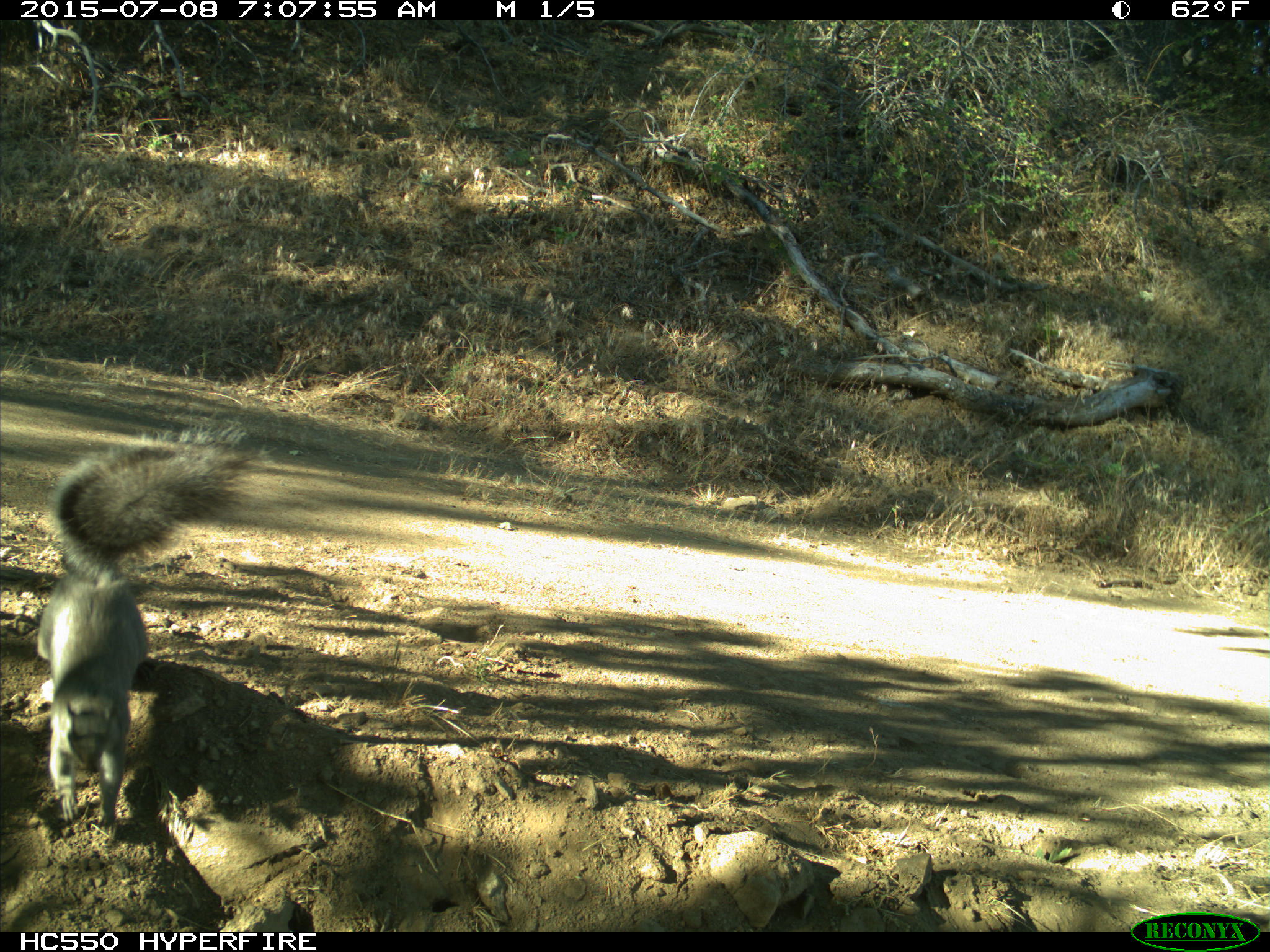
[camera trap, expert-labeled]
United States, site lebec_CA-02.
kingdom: Animalia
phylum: Chordata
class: Mammalia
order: Rodentia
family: Sciuridae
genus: Sciurus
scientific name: Sciurus carolinensis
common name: eastern gray squirrel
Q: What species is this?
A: Sciurus carolinensis (eastern gray squirrel).